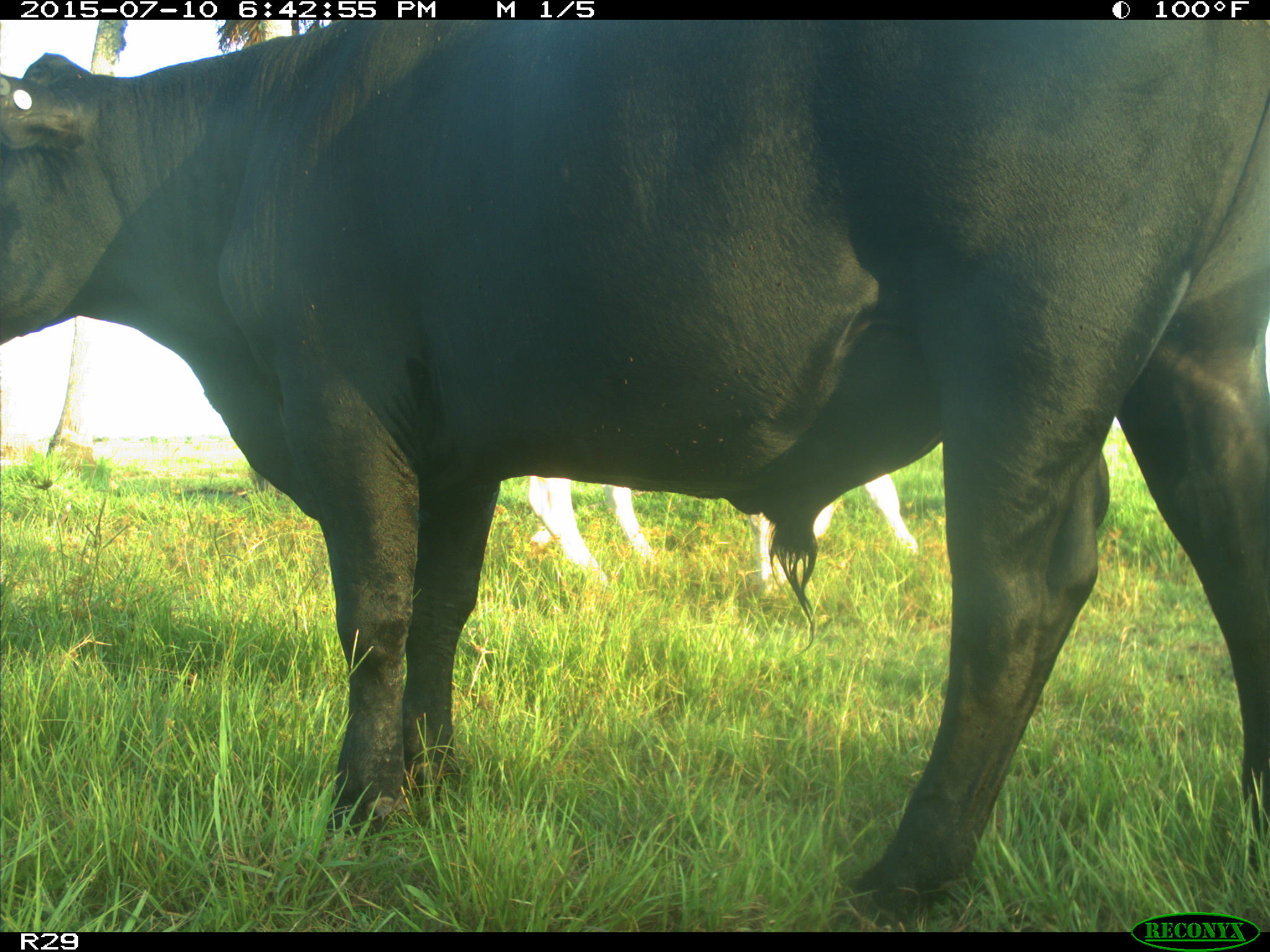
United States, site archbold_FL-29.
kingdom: Animalia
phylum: Chordata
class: Mammalia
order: Artiodactyla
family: Bovidae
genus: Bos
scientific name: Bos taurus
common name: domestic cow